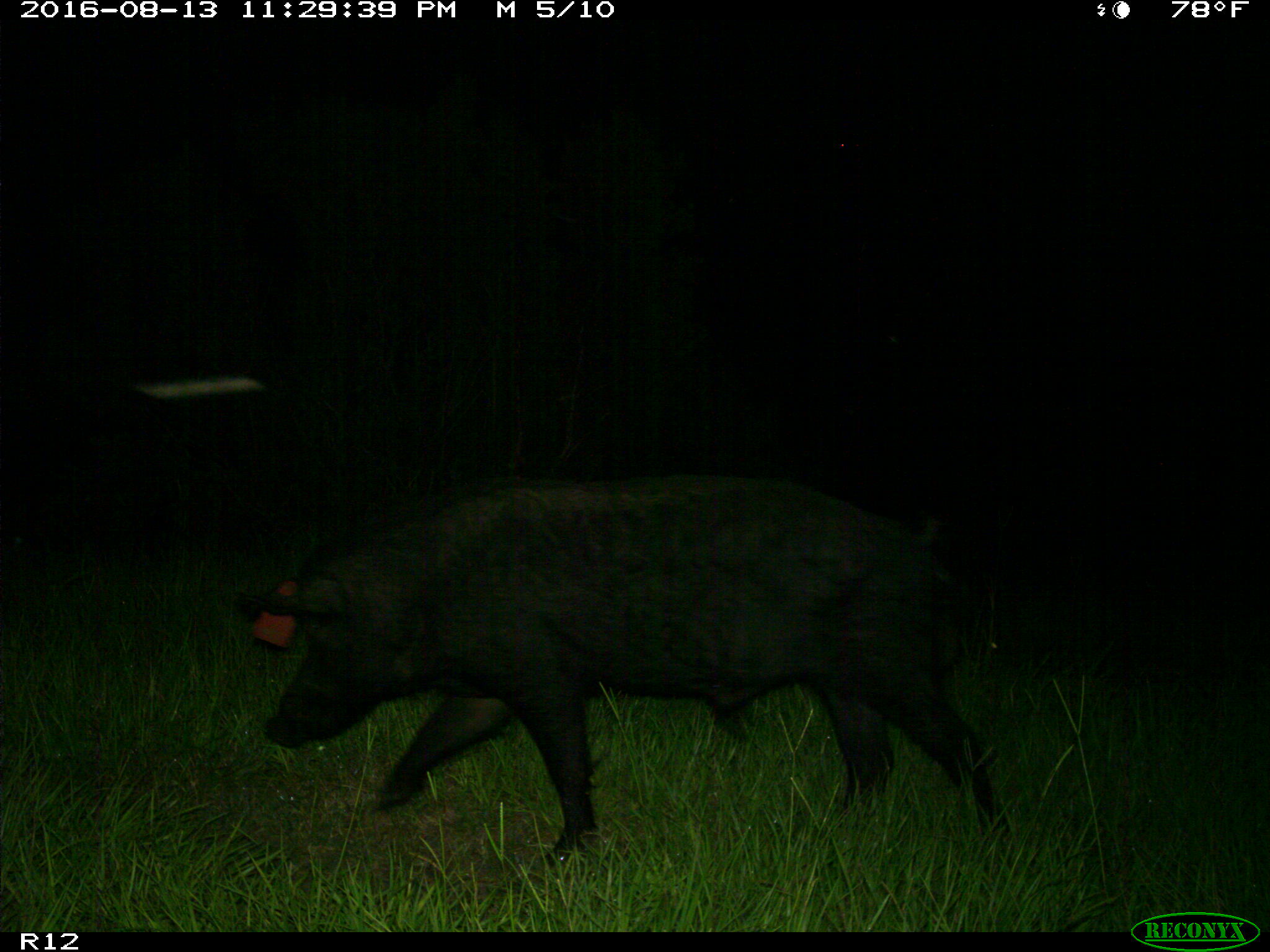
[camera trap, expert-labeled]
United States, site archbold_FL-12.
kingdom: Animalia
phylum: Chordata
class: Mammalia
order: Artiodactyla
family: Suidae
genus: Sus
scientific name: Sus scrofa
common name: wild boar